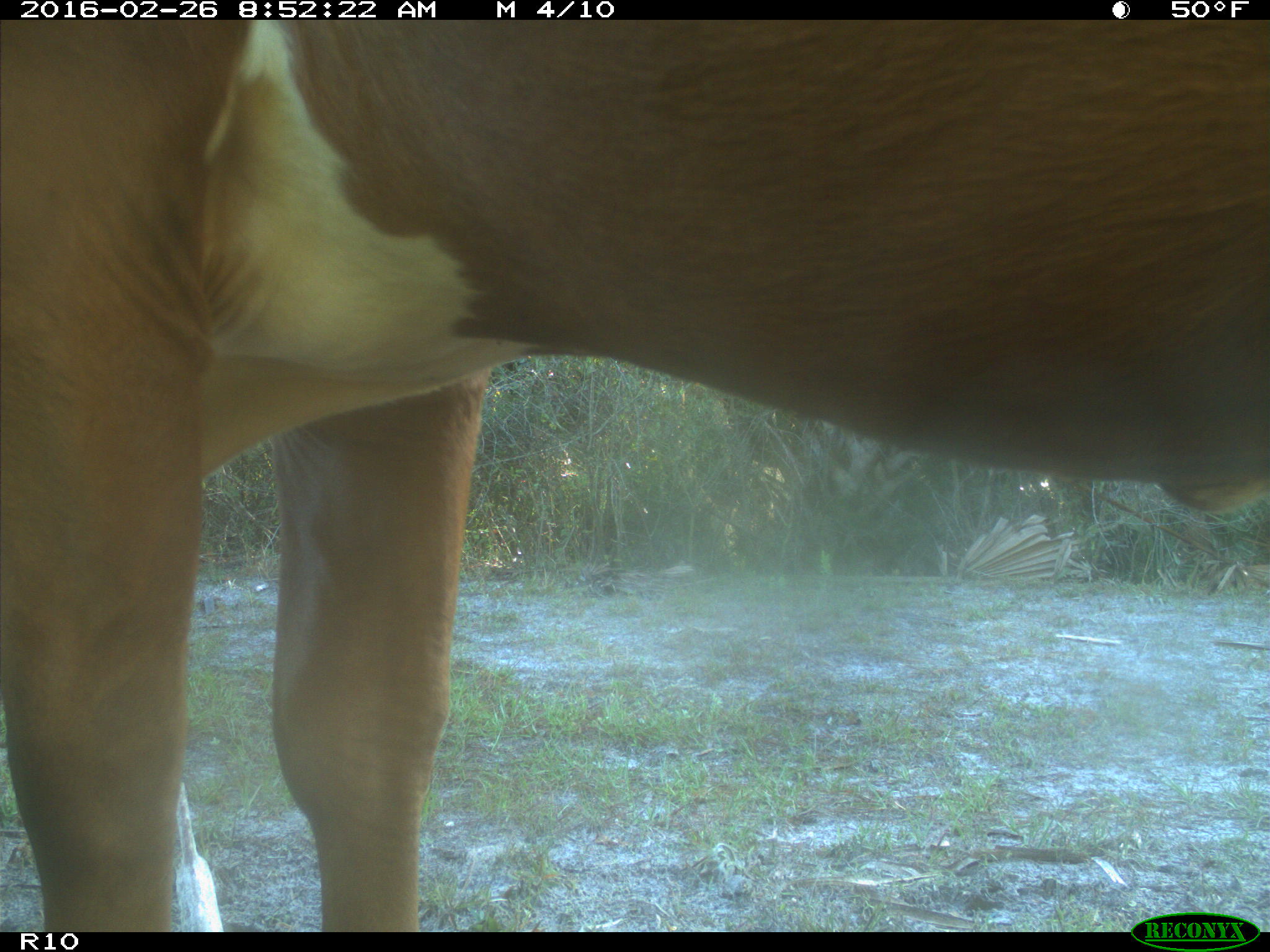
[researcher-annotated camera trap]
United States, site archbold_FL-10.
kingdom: Animalia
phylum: Chordata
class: Mammalia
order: Artiodactyla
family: Bovidae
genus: Bos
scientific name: Bos taurus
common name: domestic cow